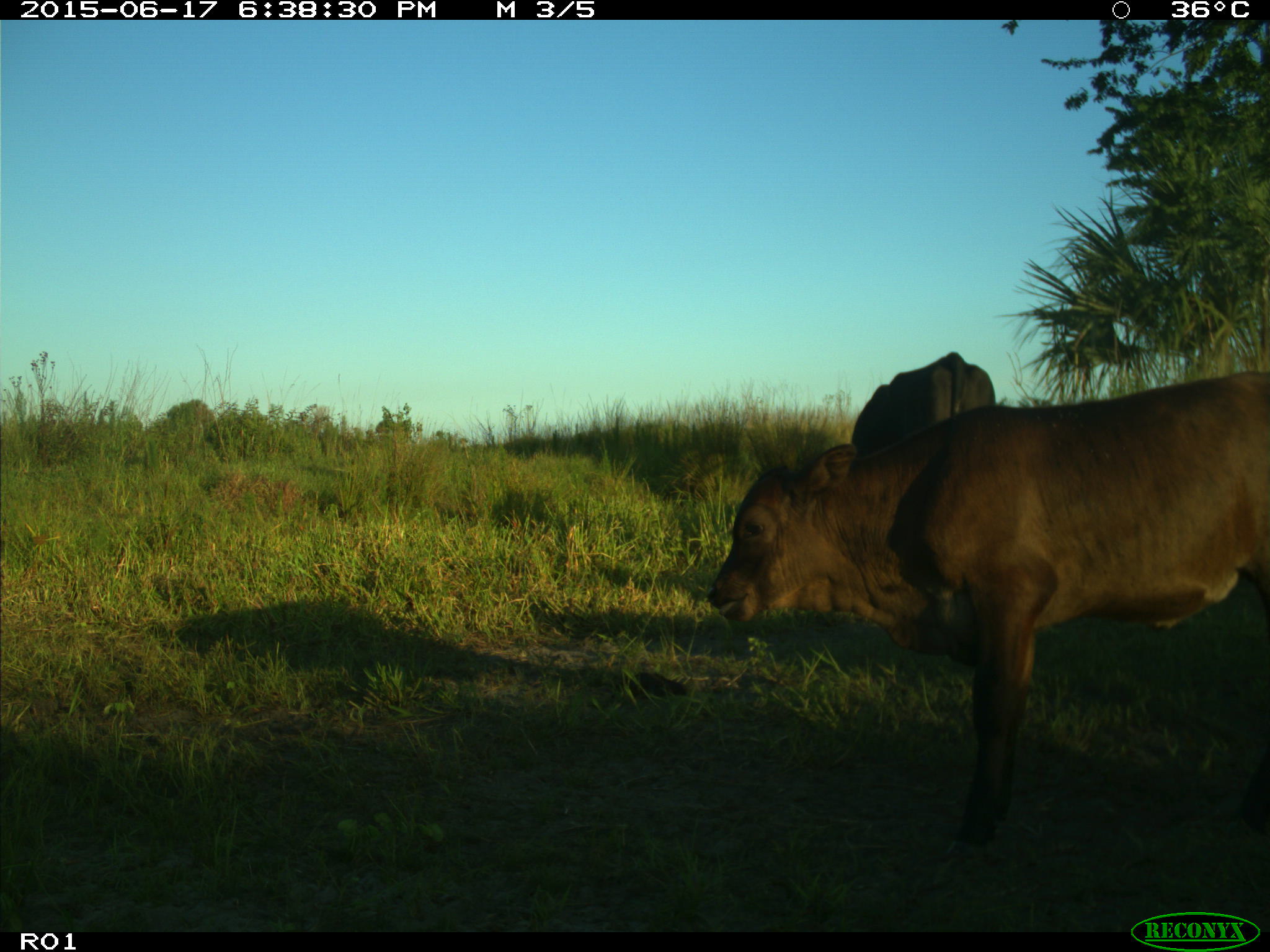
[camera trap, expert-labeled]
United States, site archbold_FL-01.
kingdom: Animalia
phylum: Chordata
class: Mammalia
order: Artiodactyla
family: Bovidae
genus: Bos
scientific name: Bos taurus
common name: domestic cow